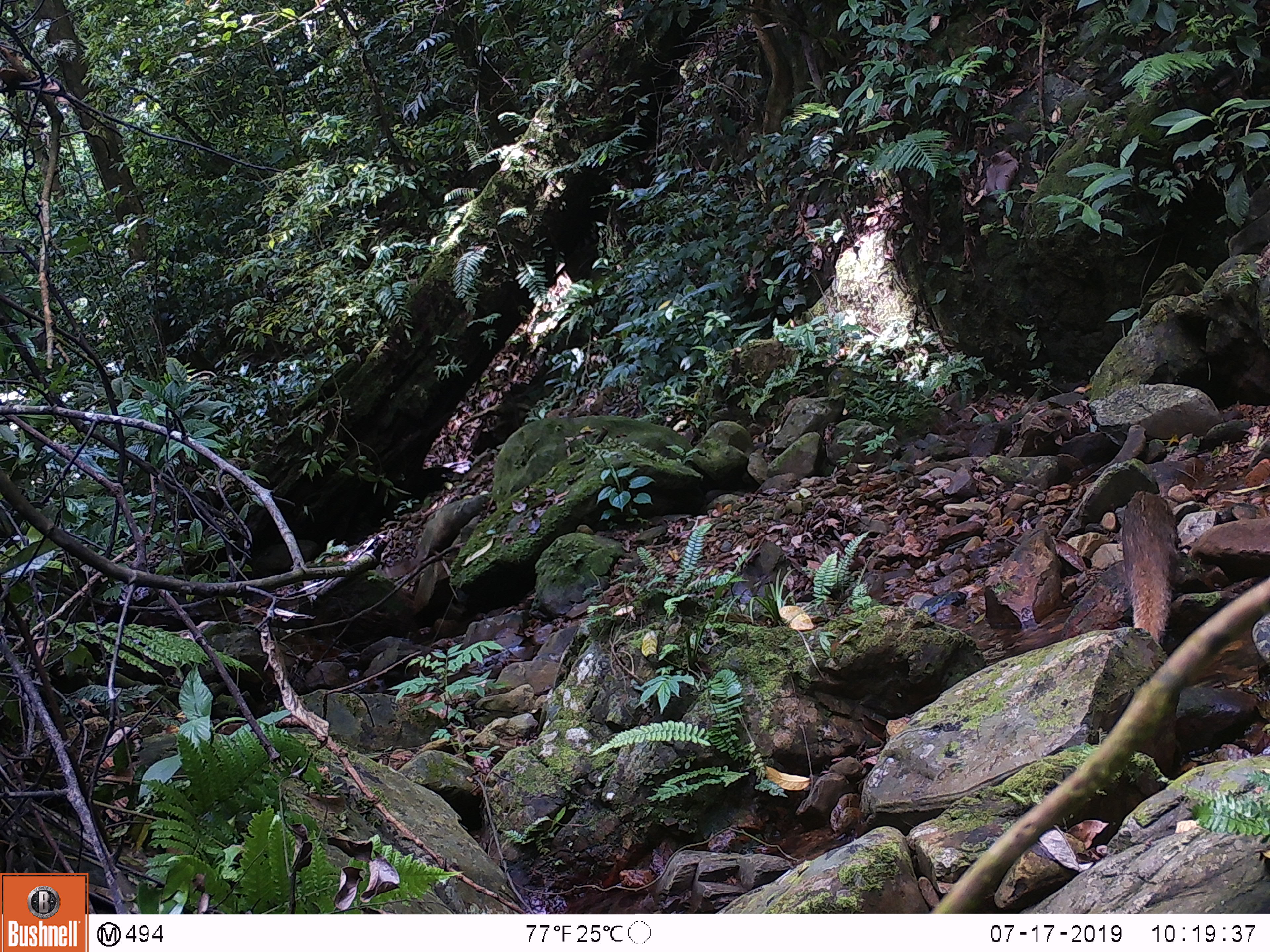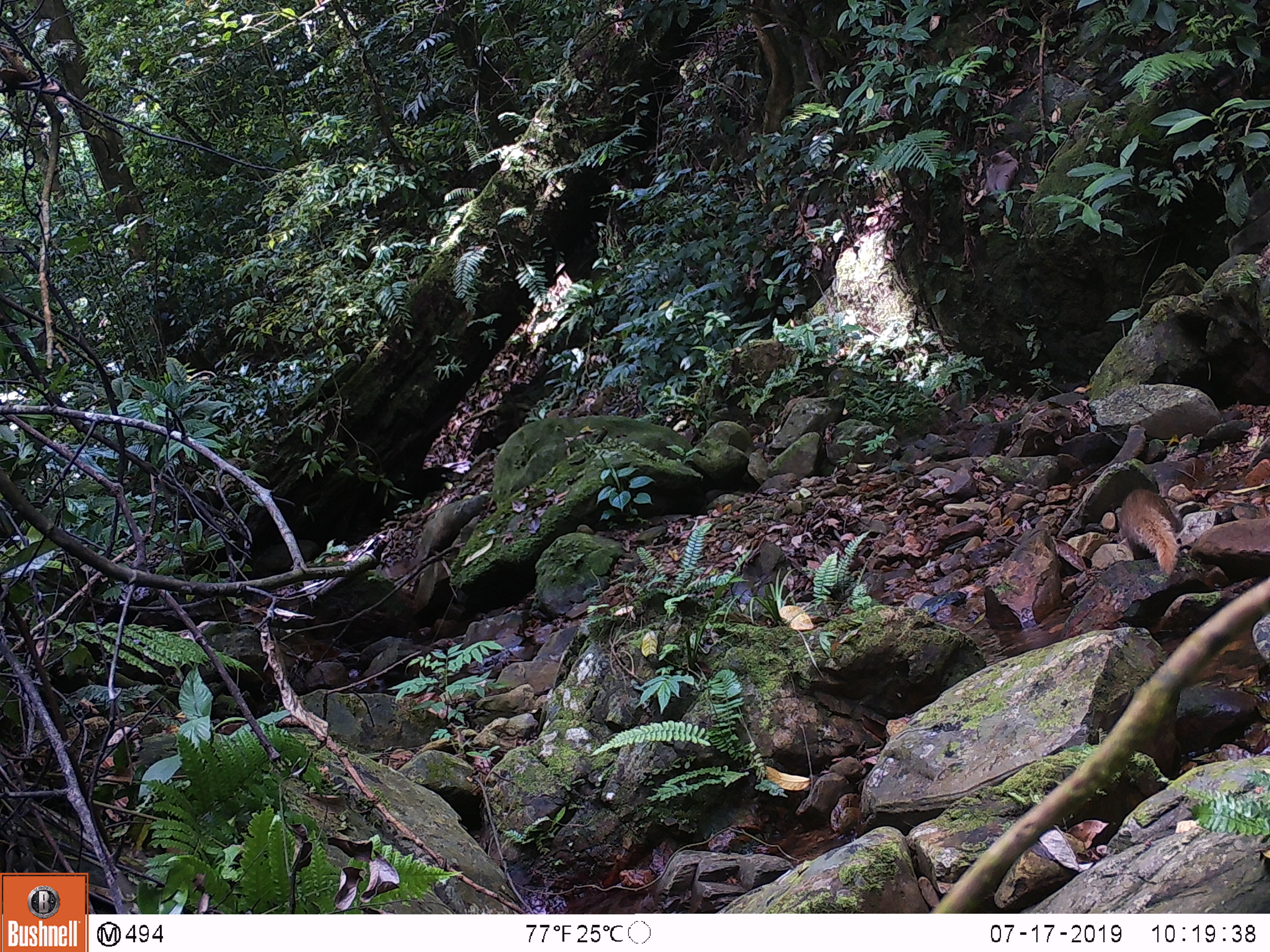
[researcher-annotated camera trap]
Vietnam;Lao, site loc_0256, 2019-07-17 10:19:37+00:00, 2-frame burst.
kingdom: Animalia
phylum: Chordata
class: Mammalia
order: Carnivora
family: Herpestidae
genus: Urva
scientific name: Urva urva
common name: crab-eating mongoose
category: crab eating mongoose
Crab eating mongoose (crab-eating mongoose) (Urva urva). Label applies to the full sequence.